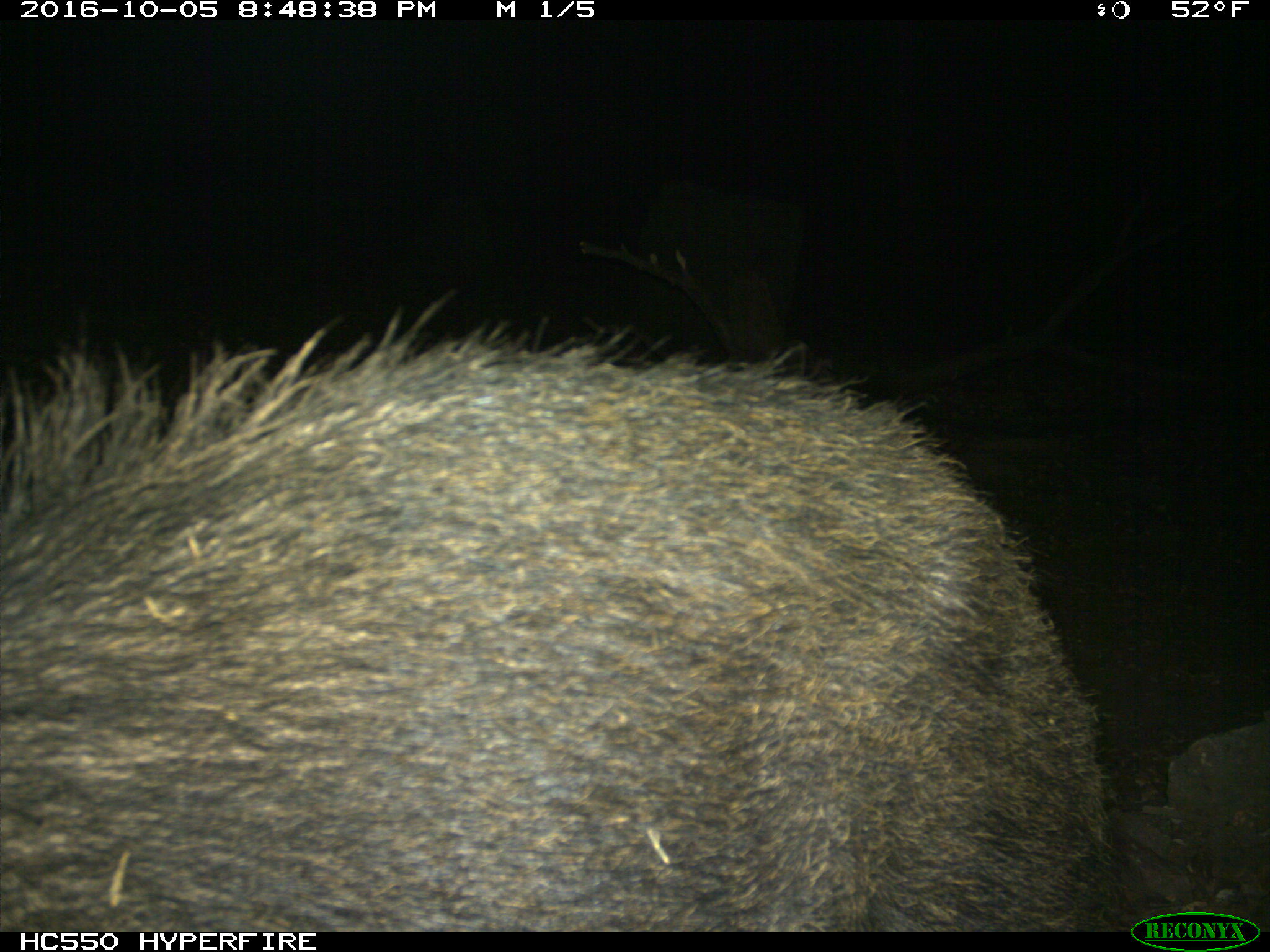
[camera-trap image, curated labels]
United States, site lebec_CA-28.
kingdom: Animalia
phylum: Chordata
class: Mammalia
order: Artiodactyla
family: Suidae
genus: Sus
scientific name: Sus scrofa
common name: wild boar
Sus scrofa (wild boar).